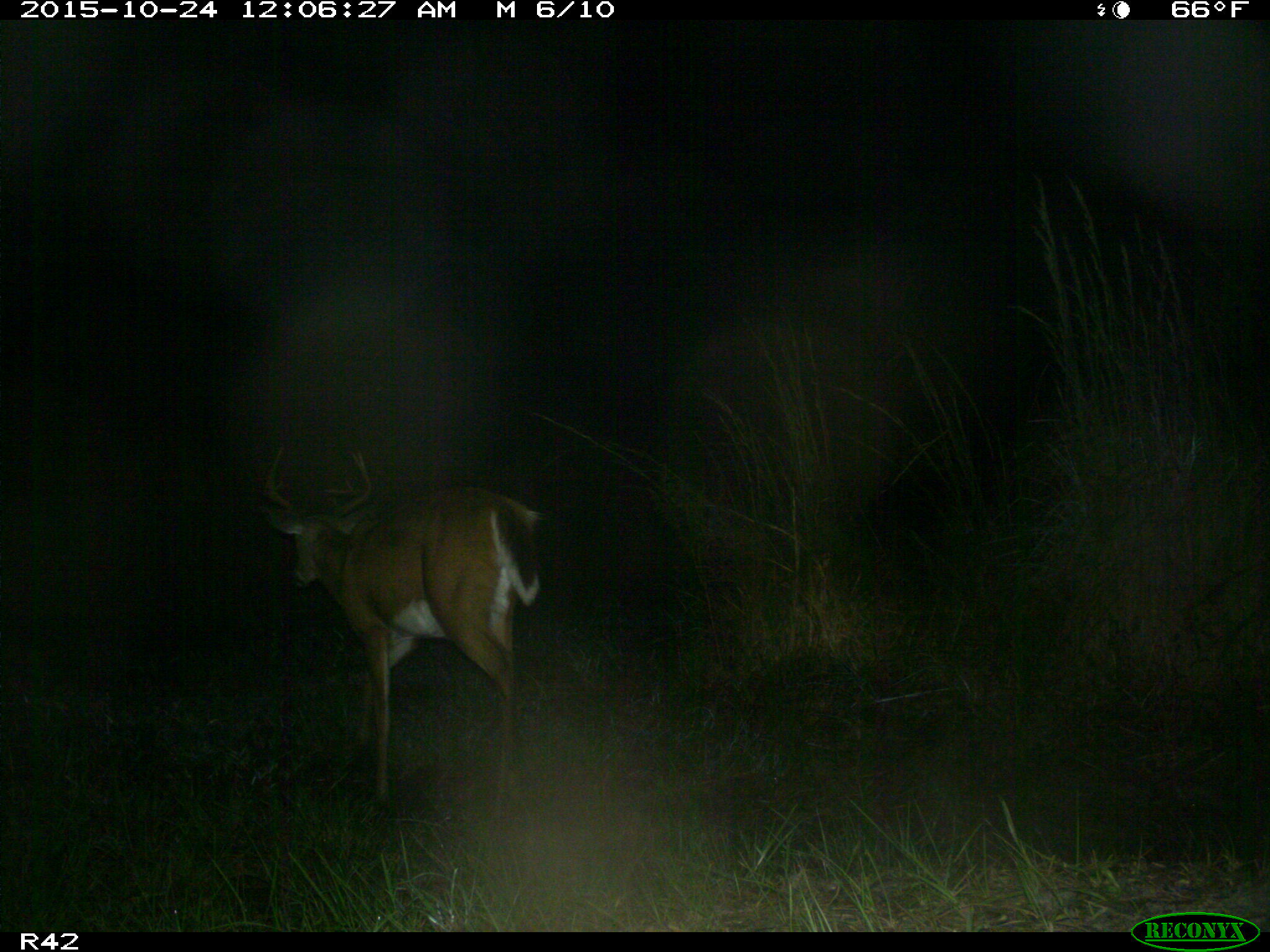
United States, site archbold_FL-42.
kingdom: Animalia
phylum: Chordata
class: Mammalia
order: Artiodactyla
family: Cervidae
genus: Odocoileus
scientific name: Odocoileus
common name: deer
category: unidentified deer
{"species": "unidentified deer (deer) (Odocoileus)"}